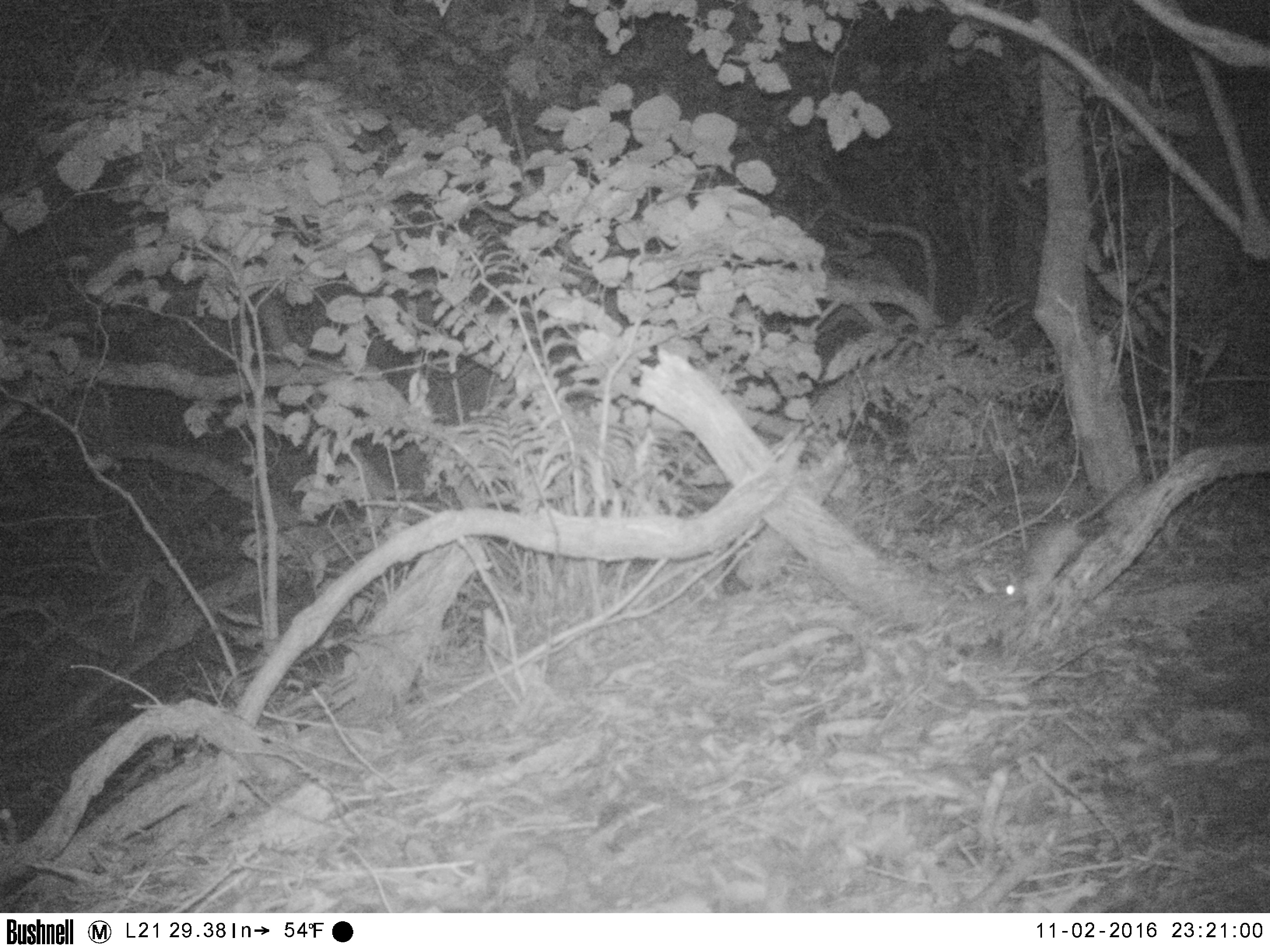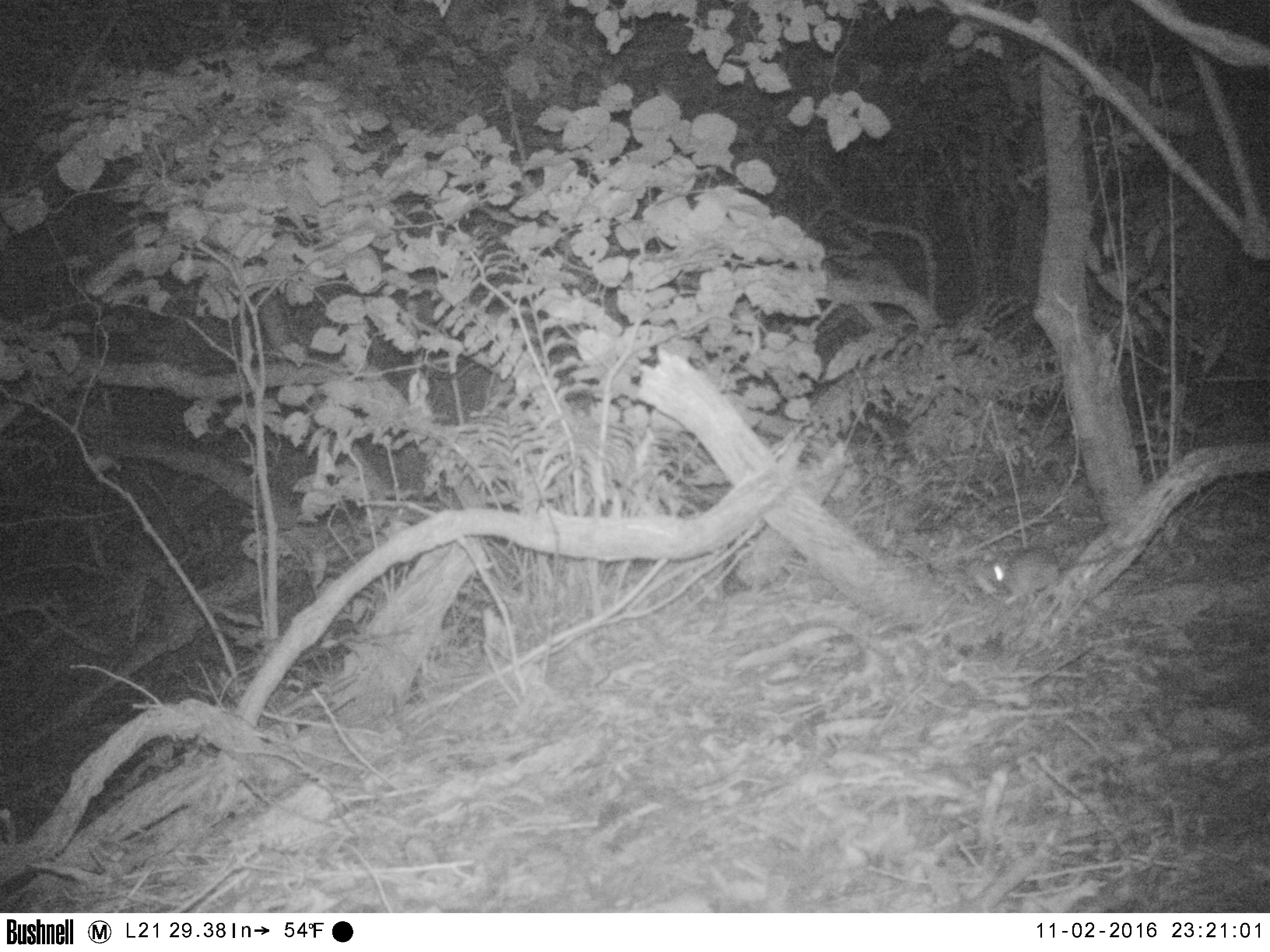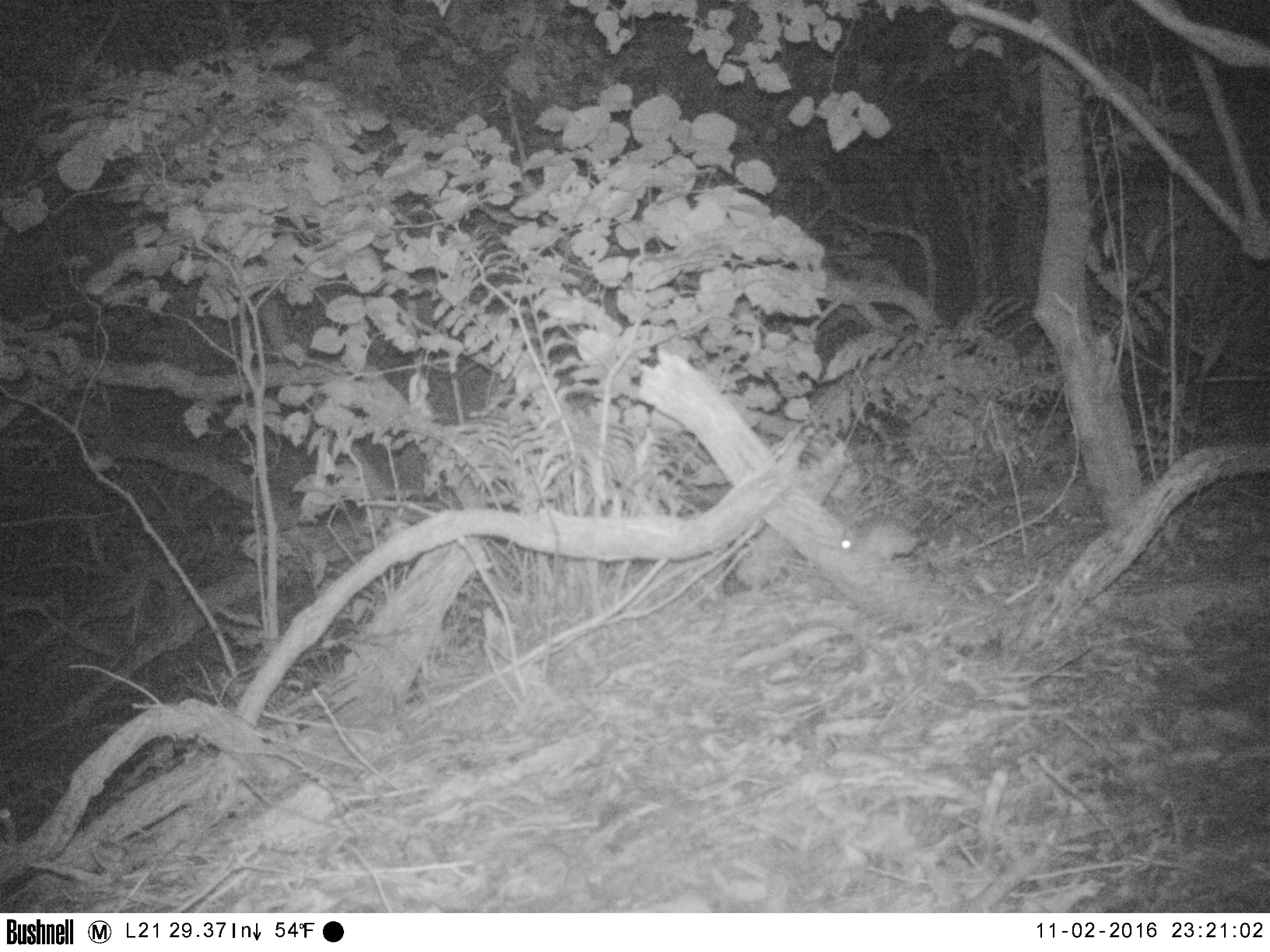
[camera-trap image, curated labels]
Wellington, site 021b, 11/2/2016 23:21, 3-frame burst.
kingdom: Animalia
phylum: Chordata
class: Mammalia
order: Rodentia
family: Muridae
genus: Rattus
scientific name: Rattus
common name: rat